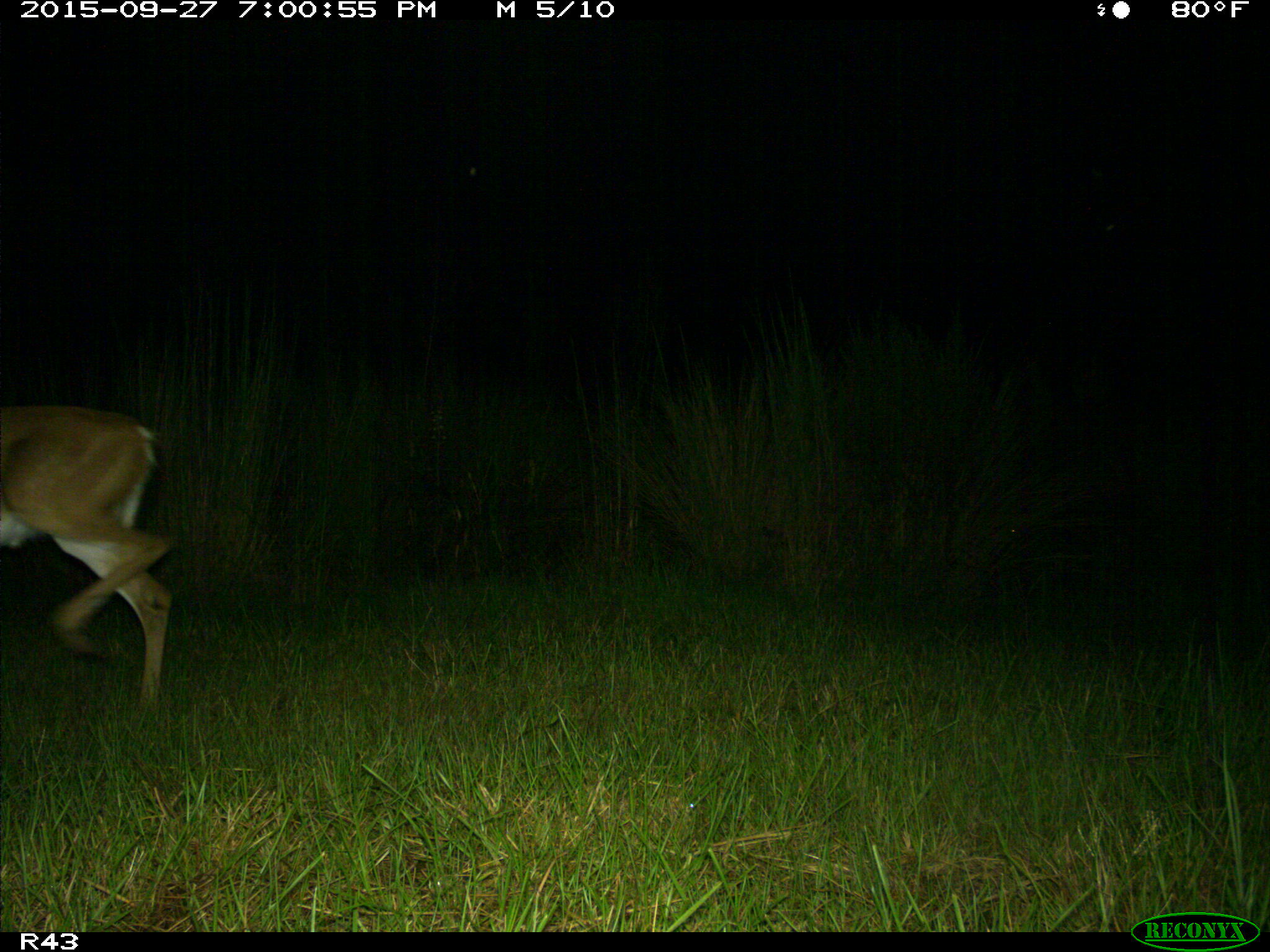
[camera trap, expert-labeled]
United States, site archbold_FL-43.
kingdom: Animalia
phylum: Chordata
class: Mammalia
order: Artiodactyla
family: Cervidae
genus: Odocoileus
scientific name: Odocoileus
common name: deer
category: unidentified deer